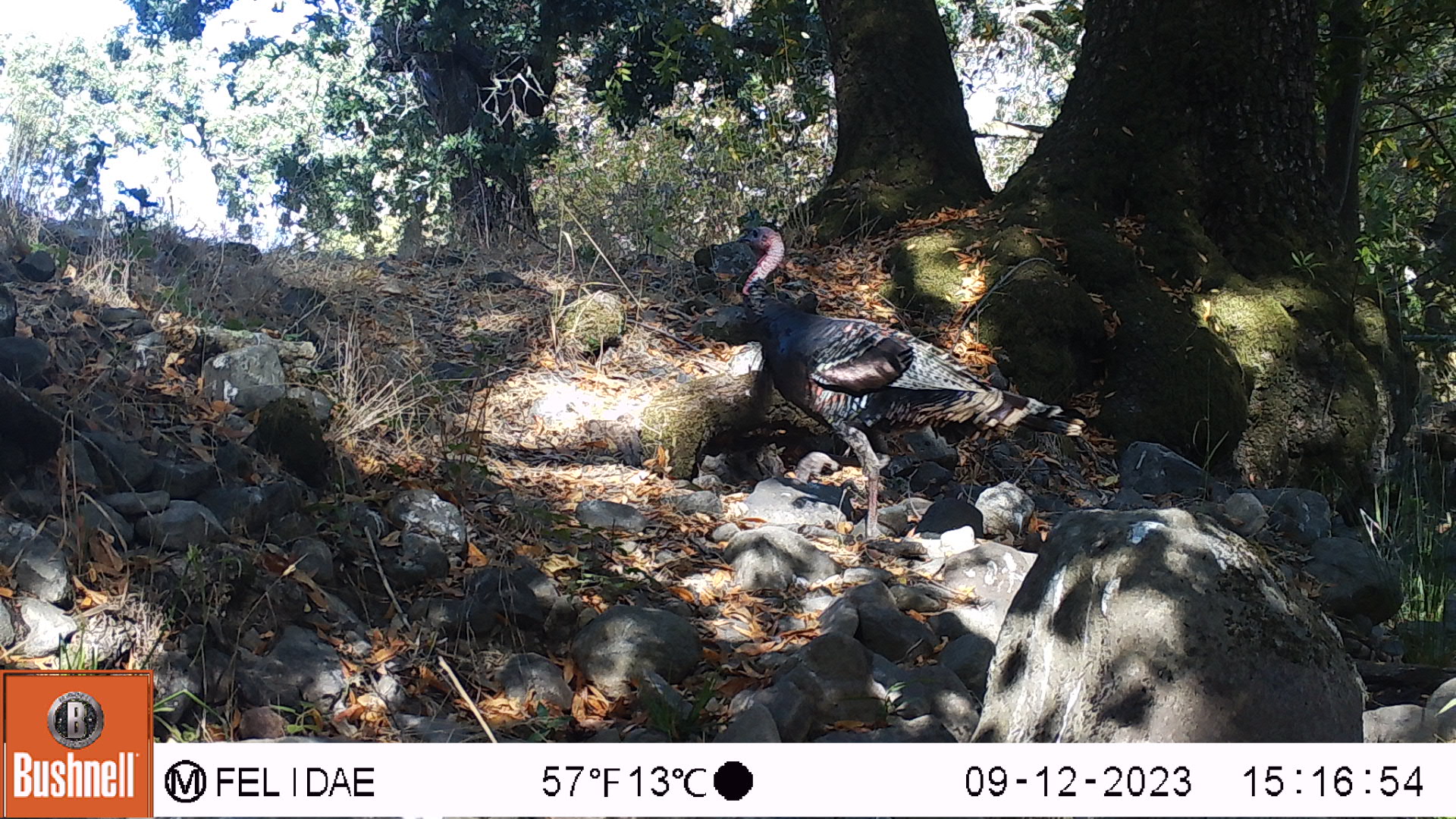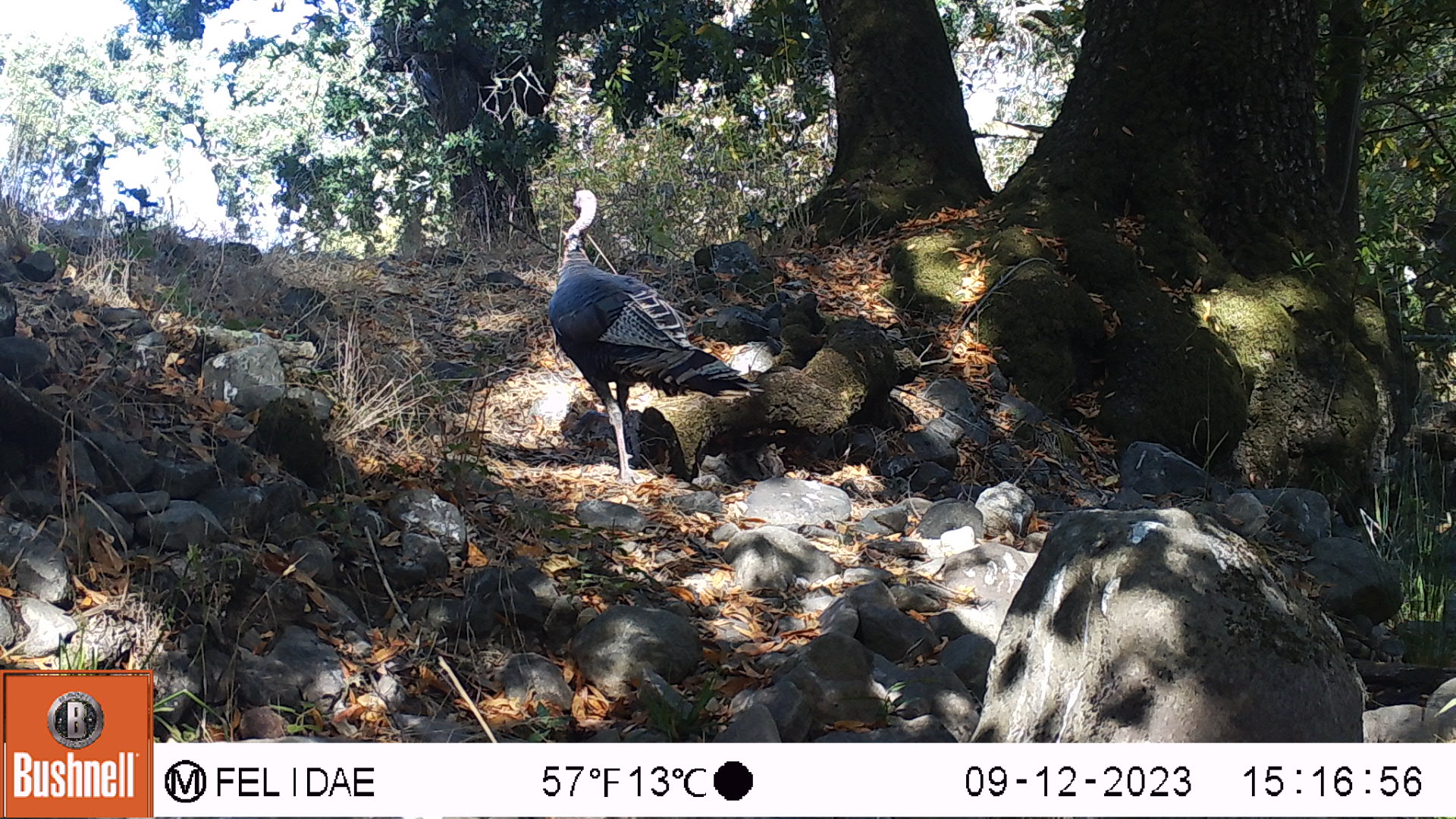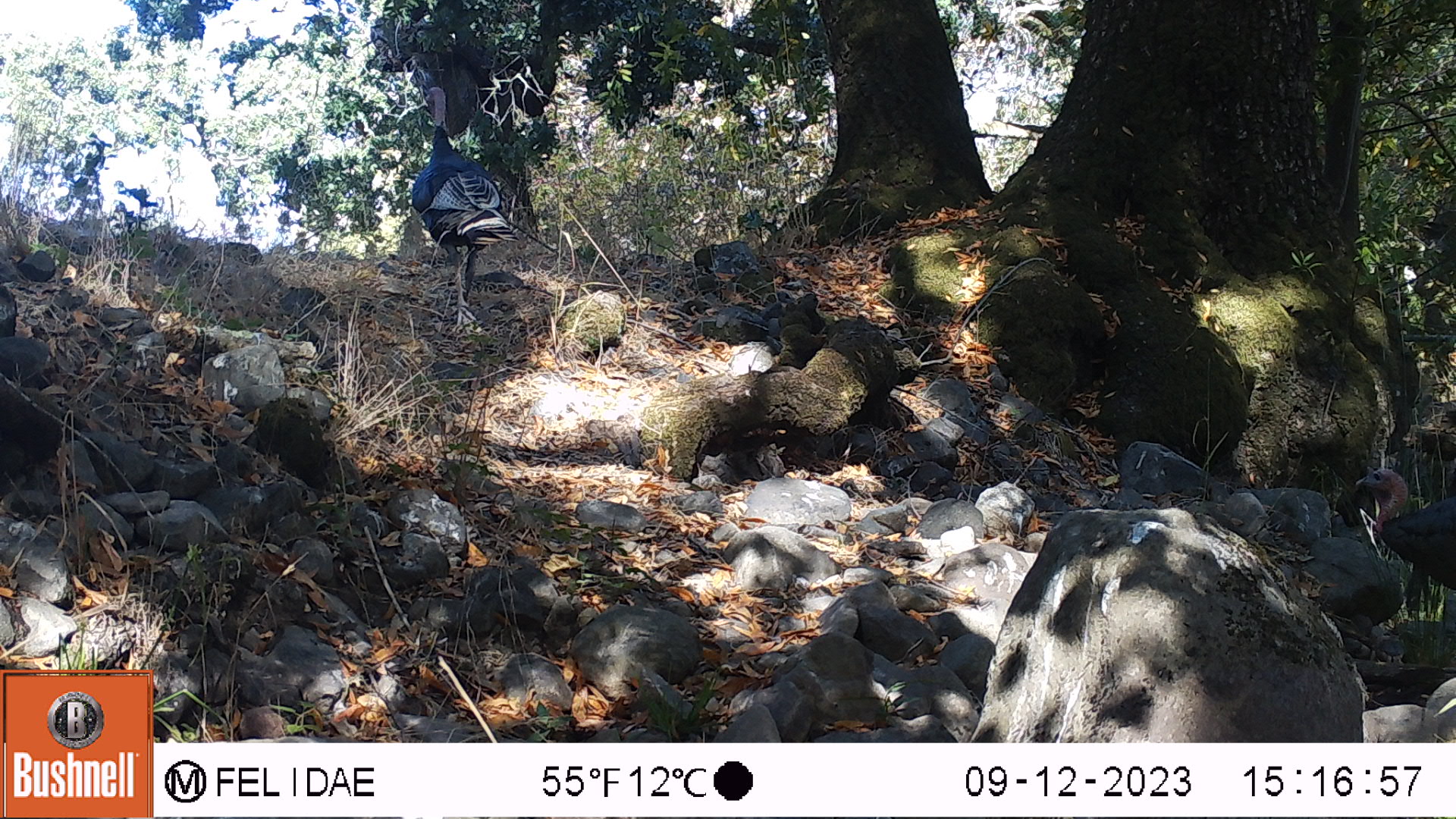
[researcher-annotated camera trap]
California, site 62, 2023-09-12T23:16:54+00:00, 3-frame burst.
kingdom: Animalia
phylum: Chordata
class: Aves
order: Galliformes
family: Phasianidae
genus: Meleagris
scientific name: Meleagris gallopavo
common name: turkey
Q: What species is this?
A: Turkey (Meleagris gallopavo).